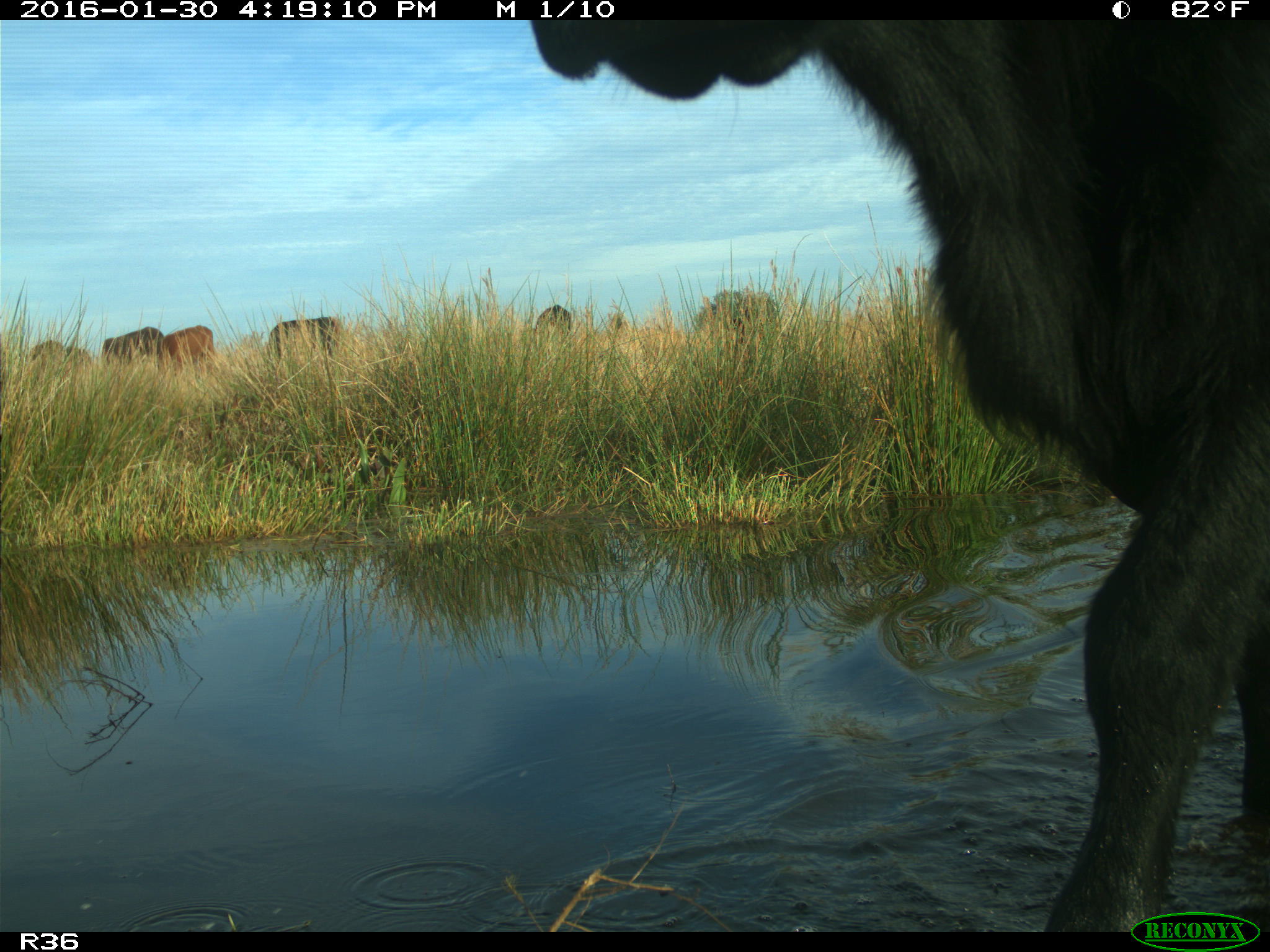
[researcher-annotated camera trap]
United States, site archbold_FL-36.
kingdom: Animalia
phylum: Chordata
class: Mammalia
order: Artiodactyla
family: Bovidae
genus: Bos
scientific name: Bos taurus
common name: domestic cow